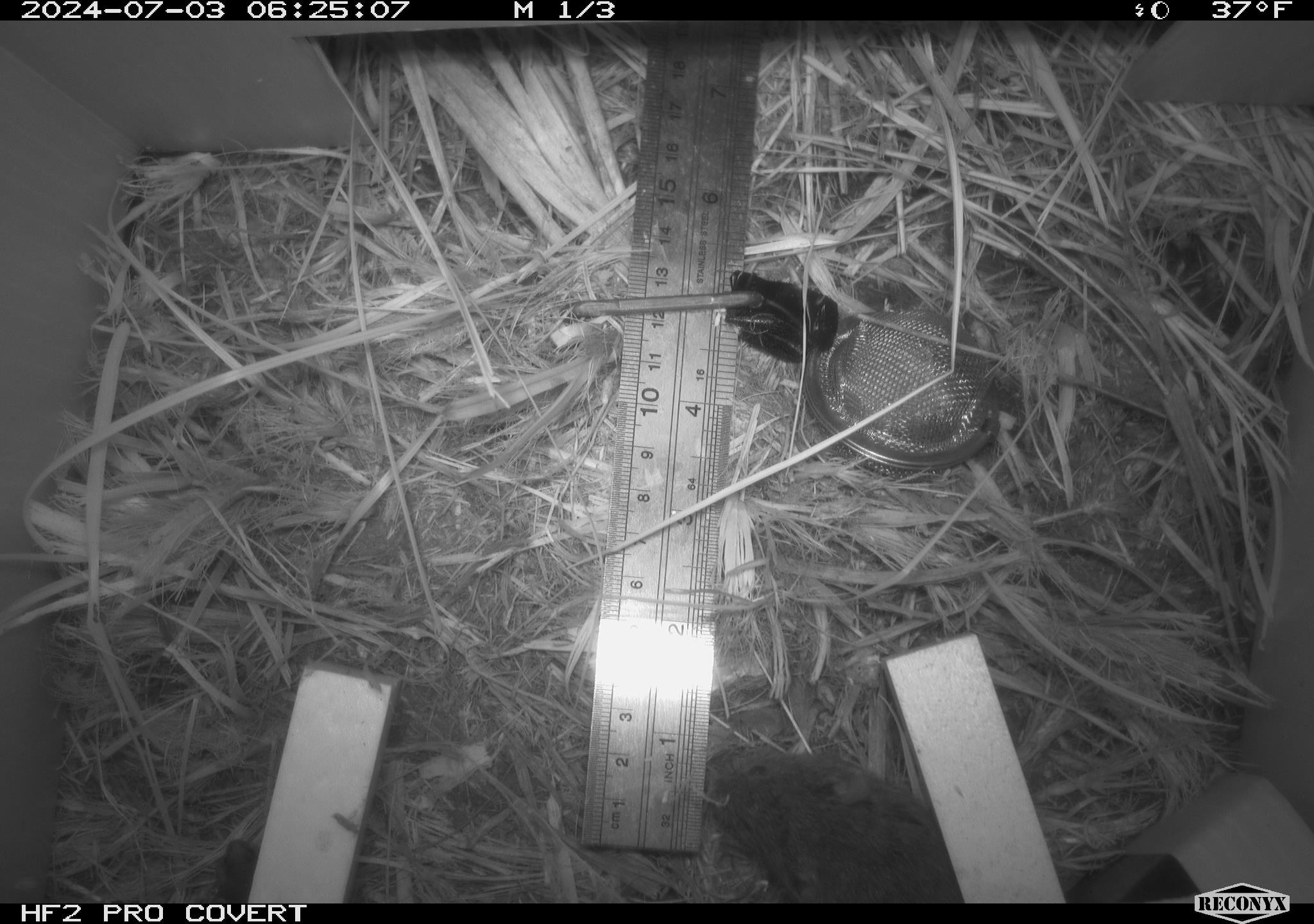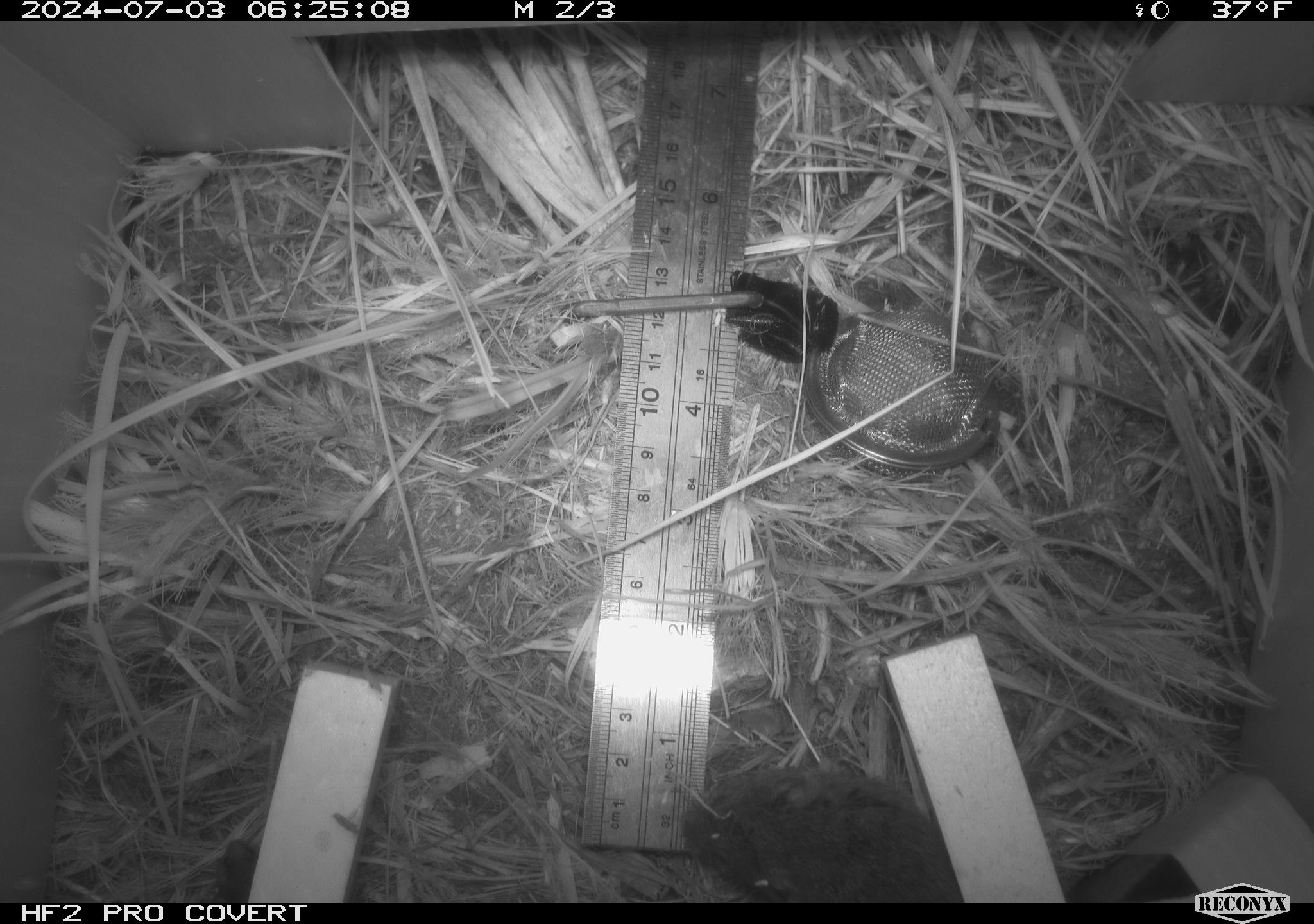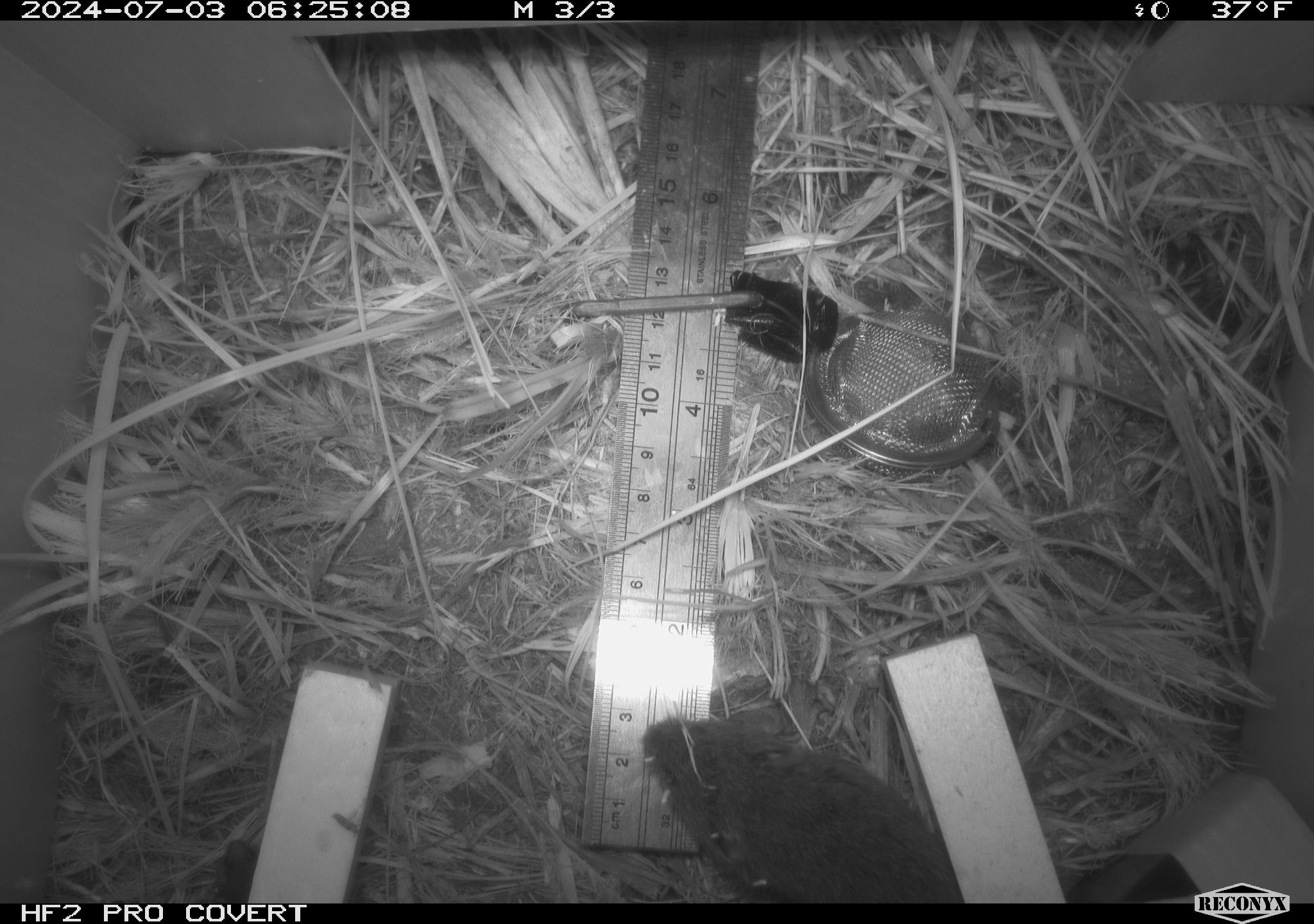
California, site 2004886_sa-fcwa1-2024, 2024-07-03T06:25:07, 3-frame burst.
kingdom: Animalia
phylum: Chordata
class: Mammalia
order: Rodentia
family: Cricetidae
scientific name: Arvicolinae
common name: voles, lemmings, and muskrats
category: arvicolinae subfamily